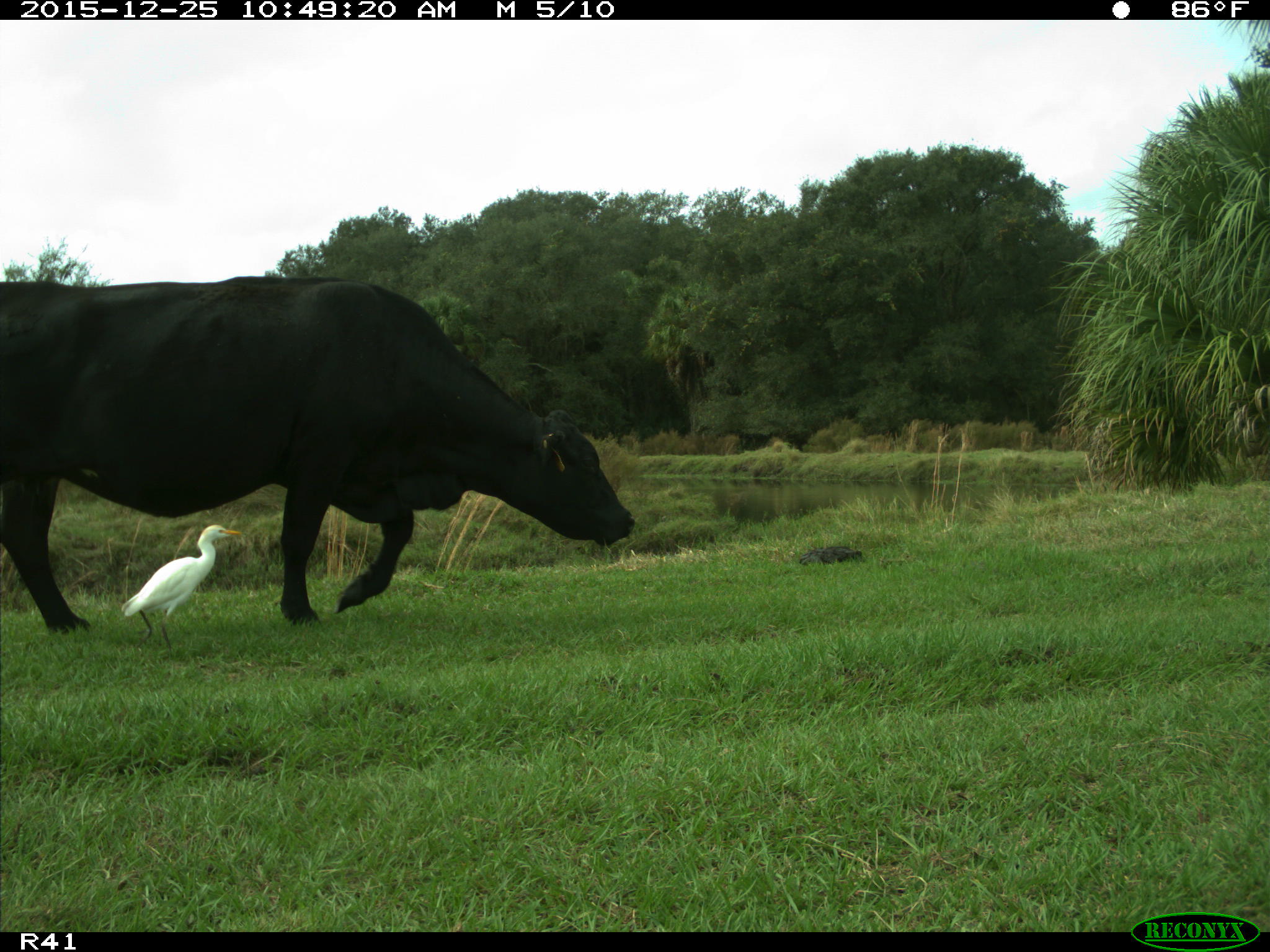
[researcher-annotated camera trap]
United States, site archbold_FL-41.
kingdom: Animalia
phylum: Chordata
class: Mammalia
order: Artiodactyla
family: Bovidae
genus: Bos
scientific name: Bos taurus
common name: domestic cow